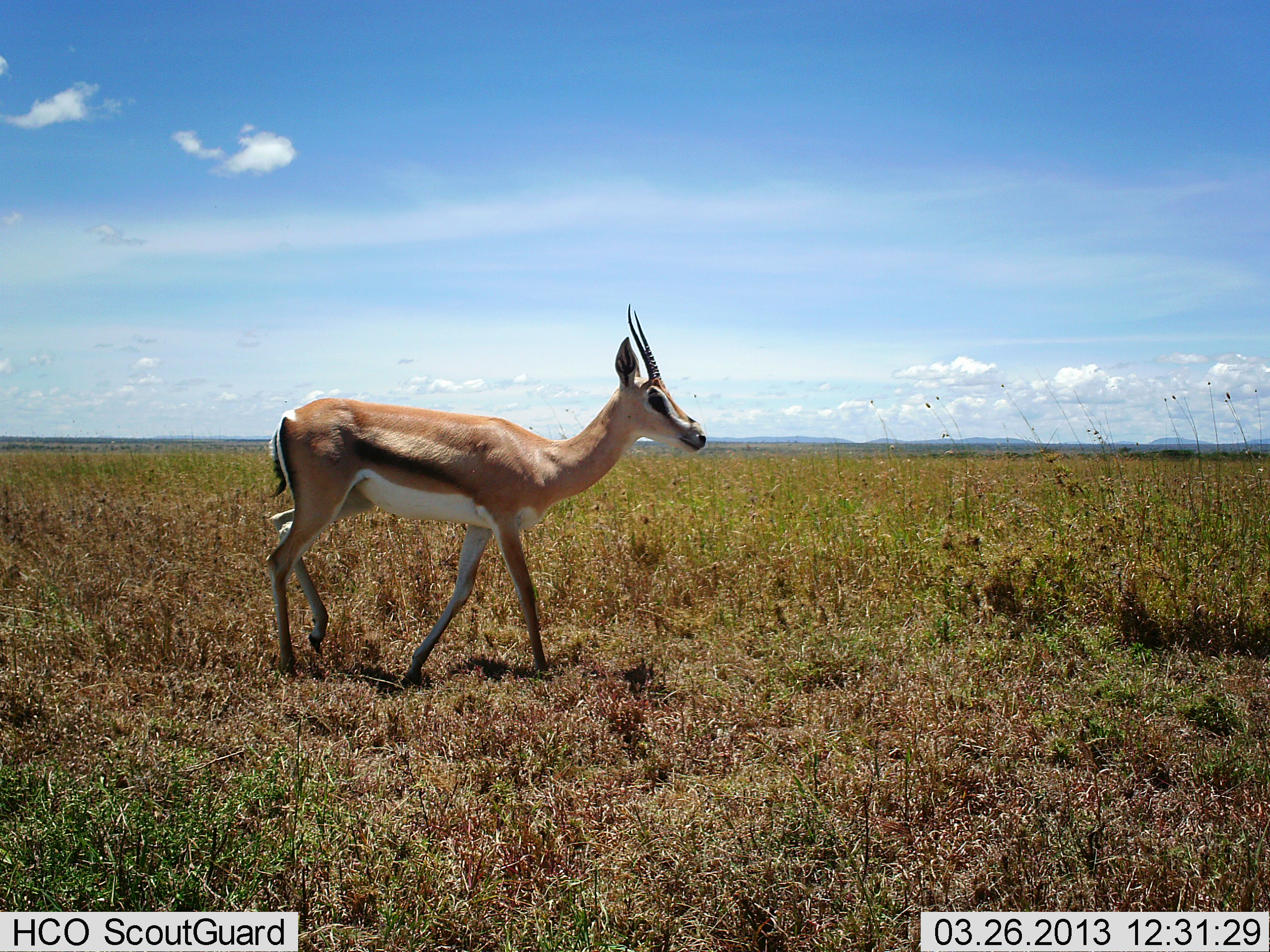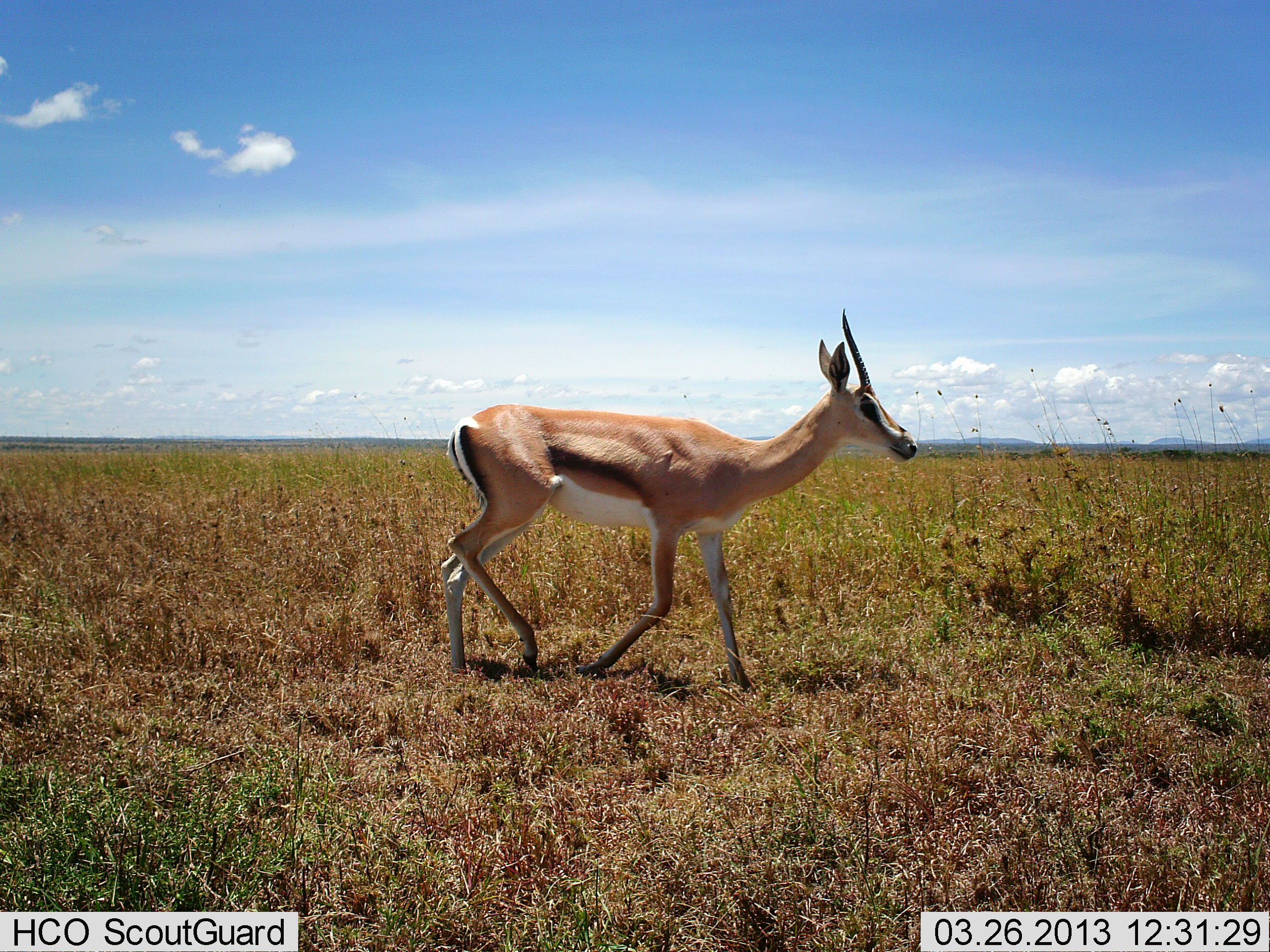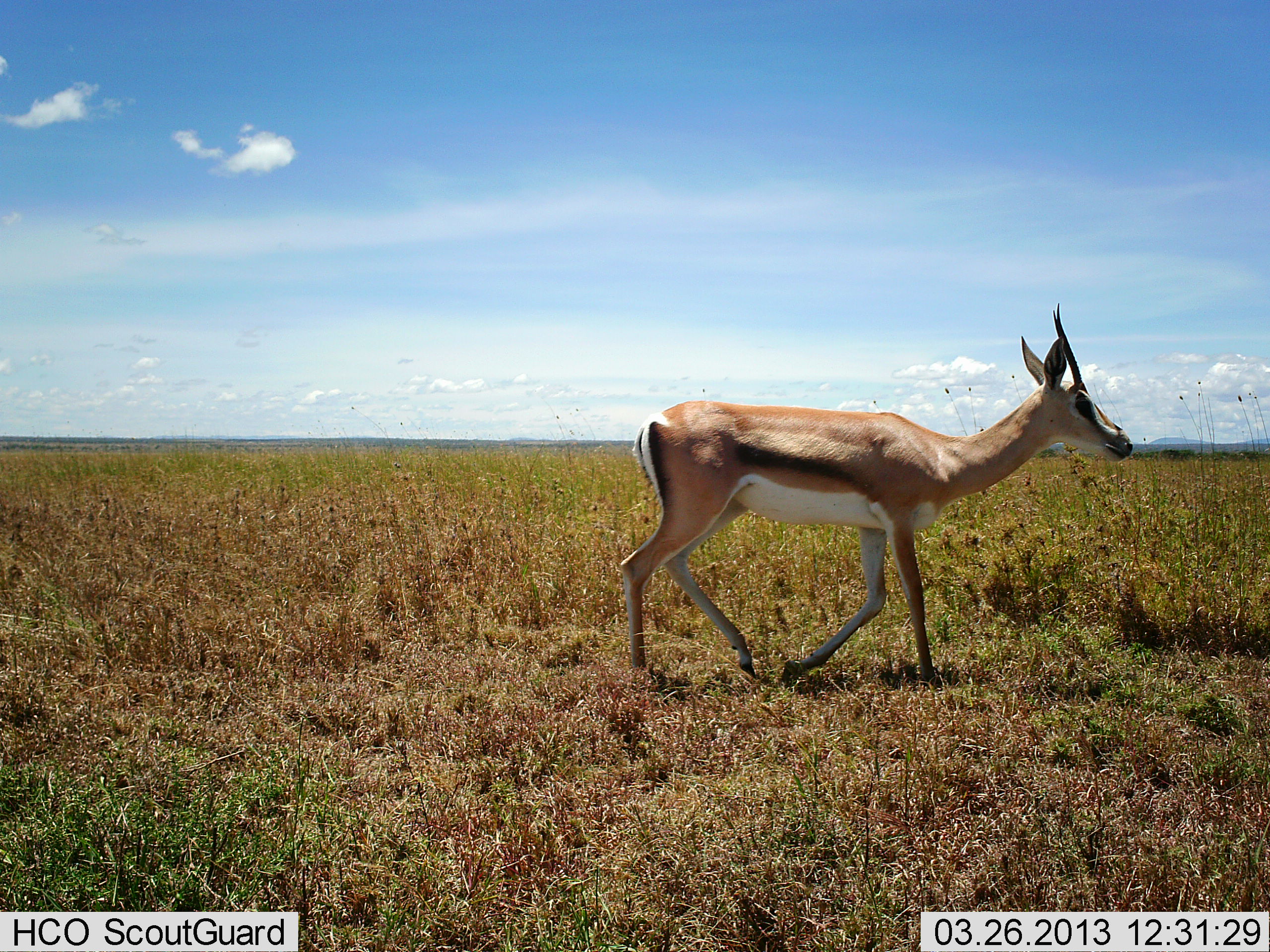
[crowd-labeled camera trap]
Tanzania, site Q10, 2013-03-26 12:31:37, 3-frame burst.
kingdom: Animalia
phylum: Chordata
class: Mammalia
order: Artiodactyla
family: Bovidae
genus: Eudorcas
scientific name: Eudorcas thomsonii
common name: thomson's gazelle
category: gazellethomsons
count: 1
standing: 0%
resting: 0%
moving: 100%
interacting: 0%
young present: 0%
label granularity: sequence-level